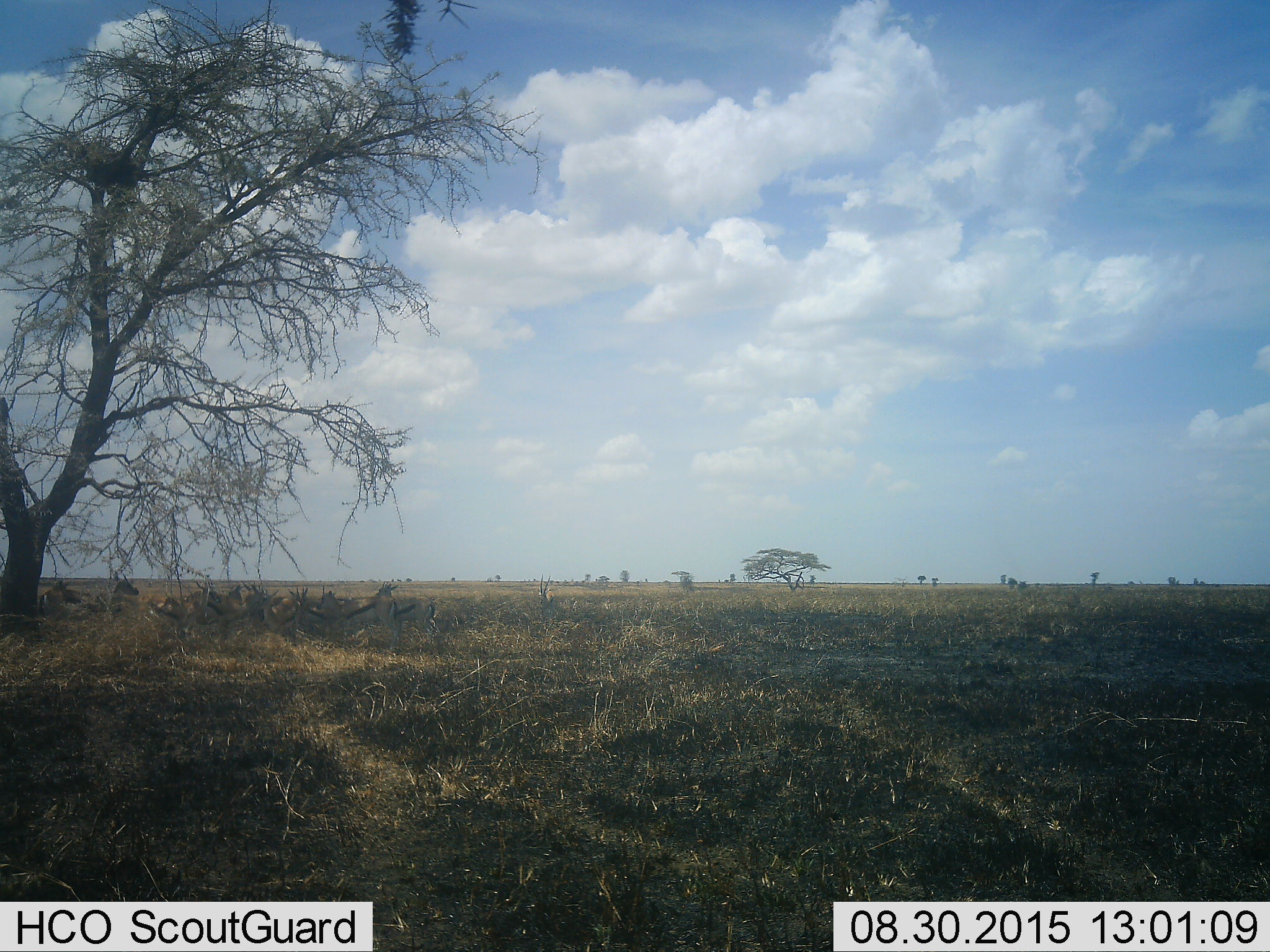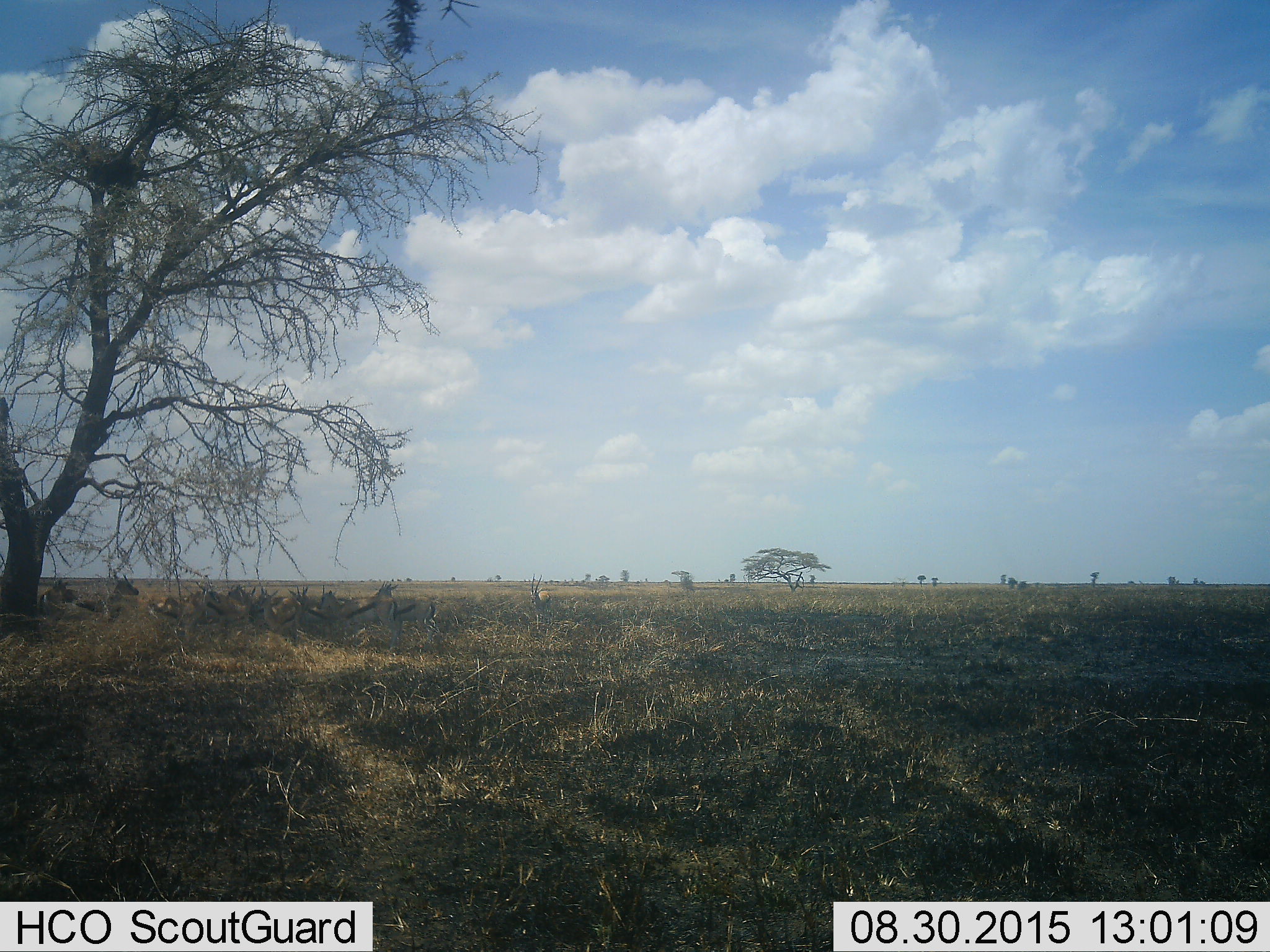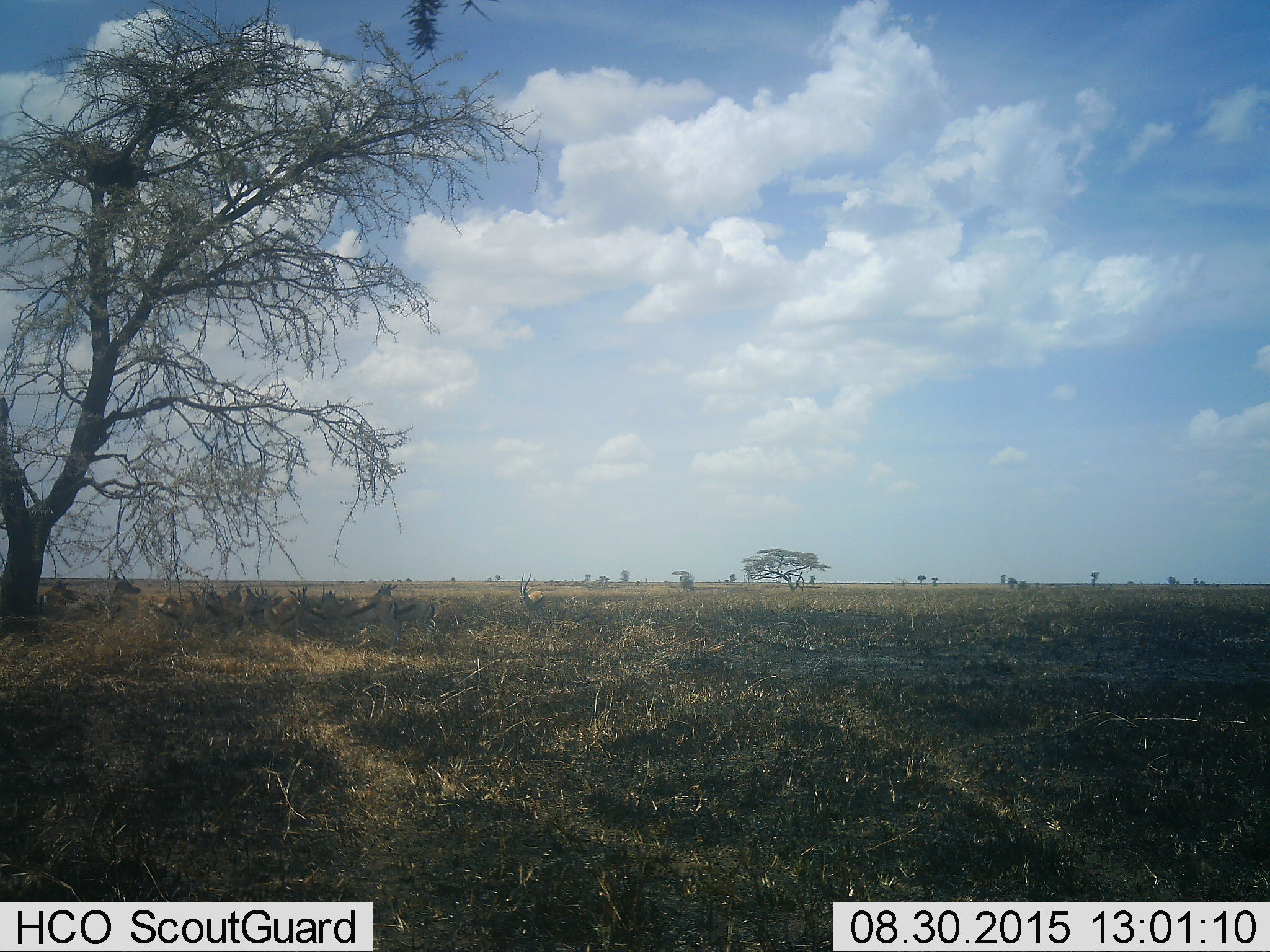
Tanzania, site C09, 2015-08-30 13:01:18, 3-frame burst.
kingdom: Animalia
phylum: Chordata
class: Mammalia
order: Artiodactyla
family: Bovidae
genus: Eudorcas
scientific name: Eudorcas thomsonii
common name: thomson's gazelle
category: gazellethomsons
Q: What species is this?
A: Gazellethomsons (thomson's gazelle) (Eudorcas thomsonii).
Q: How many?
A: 11-50.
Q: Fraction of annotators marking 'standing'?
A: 67%.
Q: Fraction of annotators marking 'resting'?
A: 44%.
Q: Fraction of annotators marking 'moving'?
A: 33%.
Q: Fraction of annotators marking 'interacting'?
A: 33%.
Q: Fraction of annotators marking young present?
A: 22%.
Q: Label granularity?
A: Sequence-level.